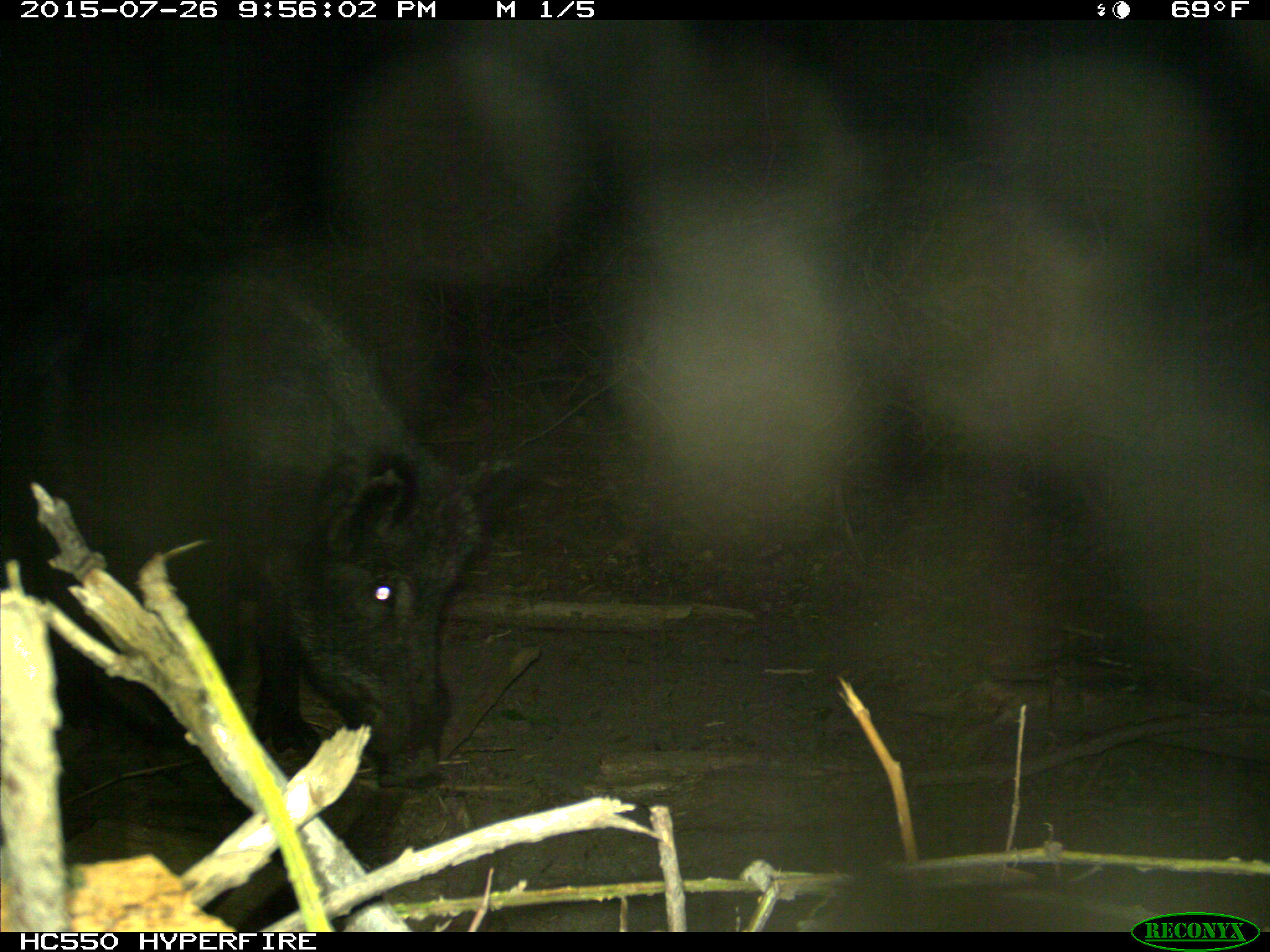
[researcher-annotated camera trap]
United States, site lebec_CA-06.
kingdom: Animalia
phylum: Chordata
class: Mammalia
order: Artiodactyla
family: Suidae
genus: Sus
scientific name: Sus scrofa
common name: wild boar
Sus scrofa (wild boar).